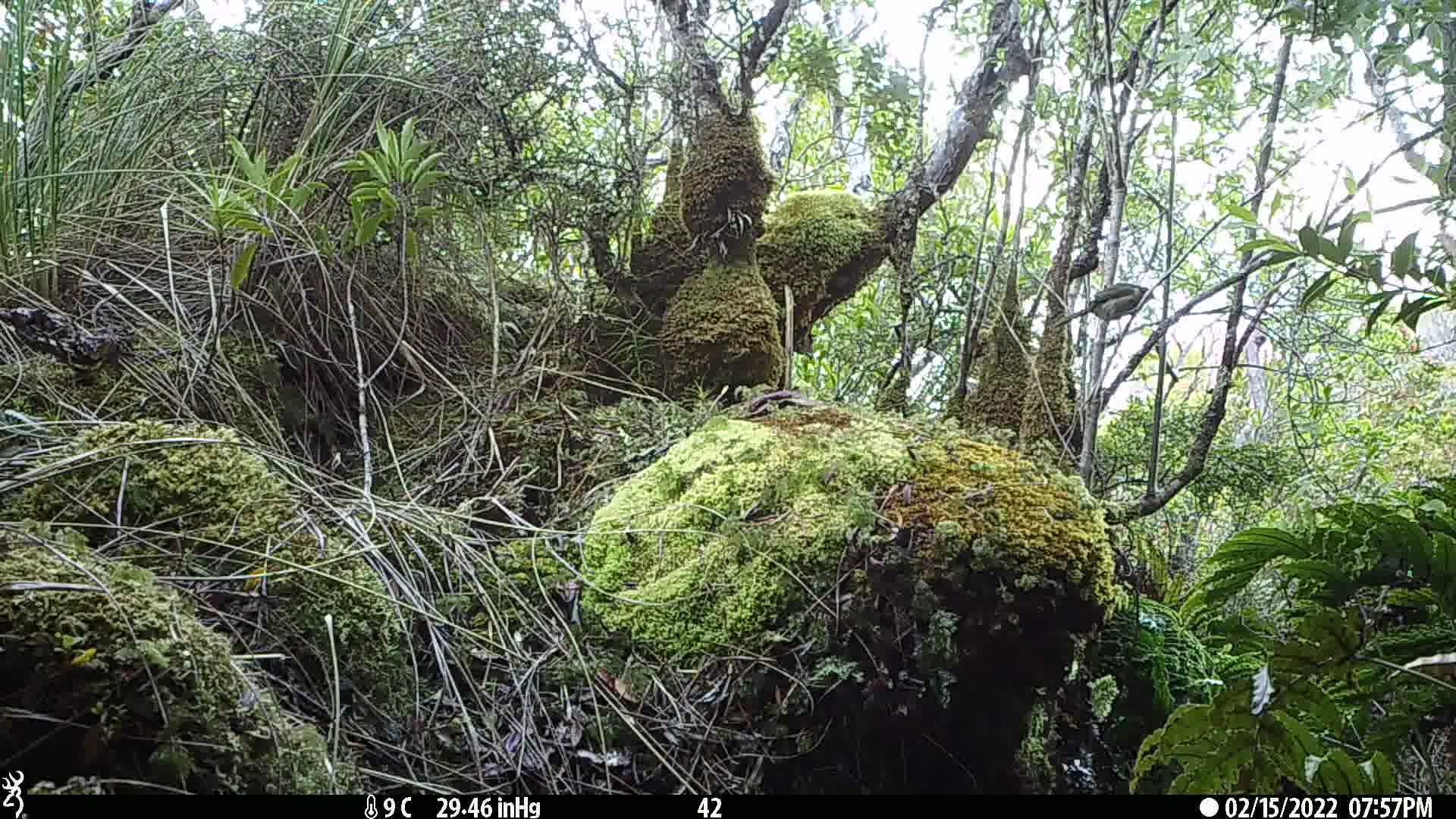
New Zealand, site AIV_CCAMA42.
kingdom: Animalia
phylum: Chordata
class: Aves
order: Passeriformes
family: Meliphagidae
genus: Anthornis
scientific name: Anthornis melanura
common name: new zealand bellbird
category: bellbird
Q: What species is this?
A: Bellbird (new zealand bellbird) (Anthornis melanura).